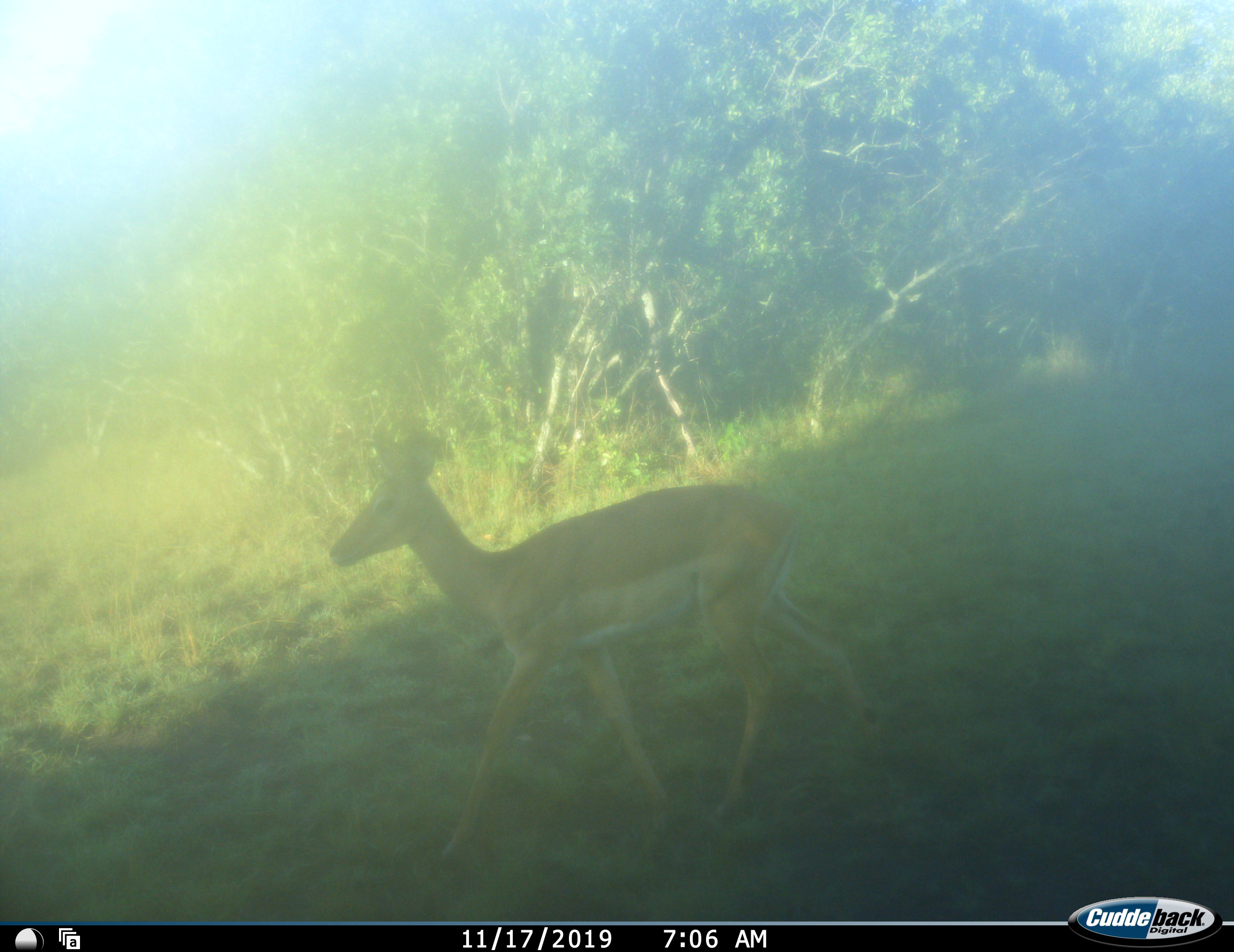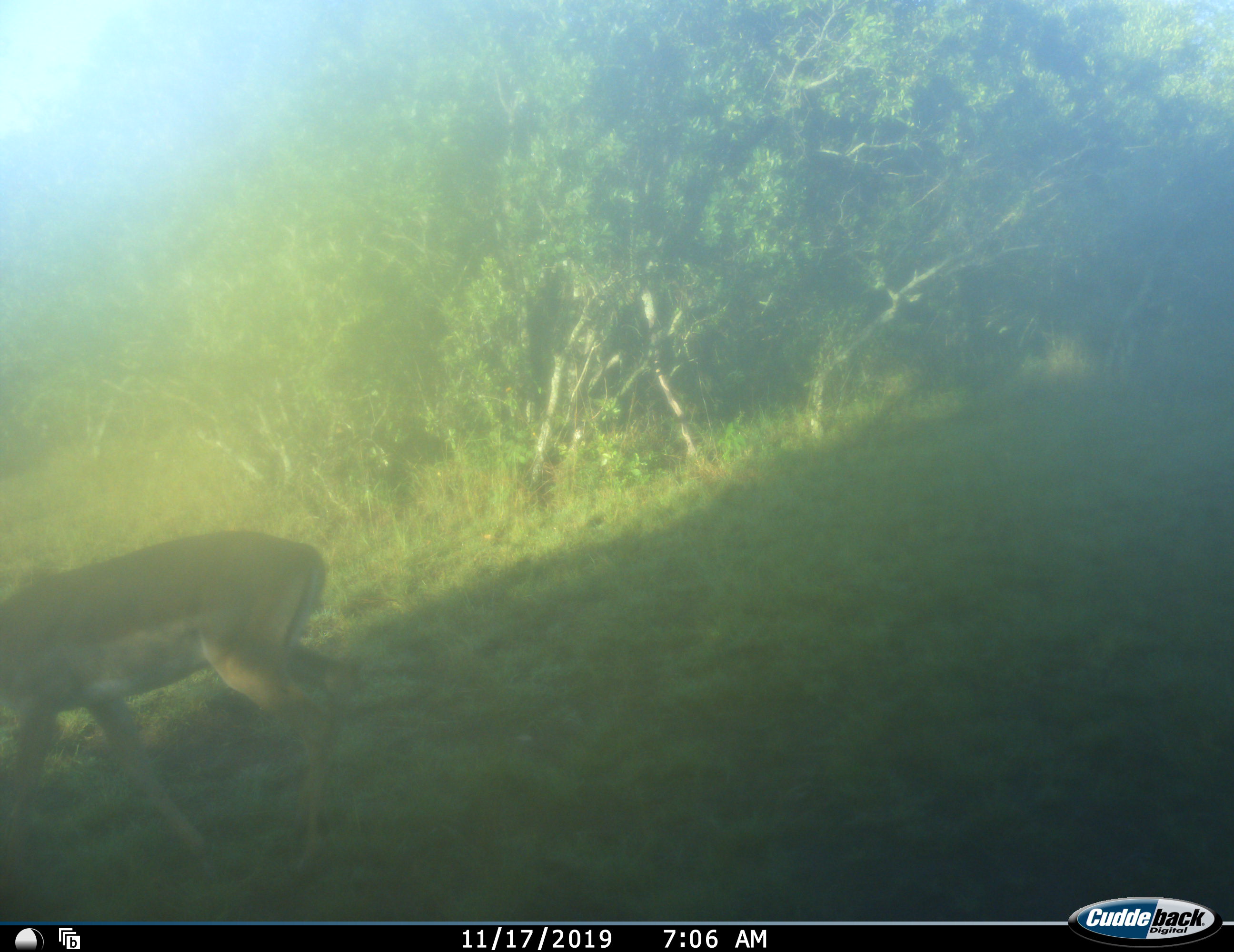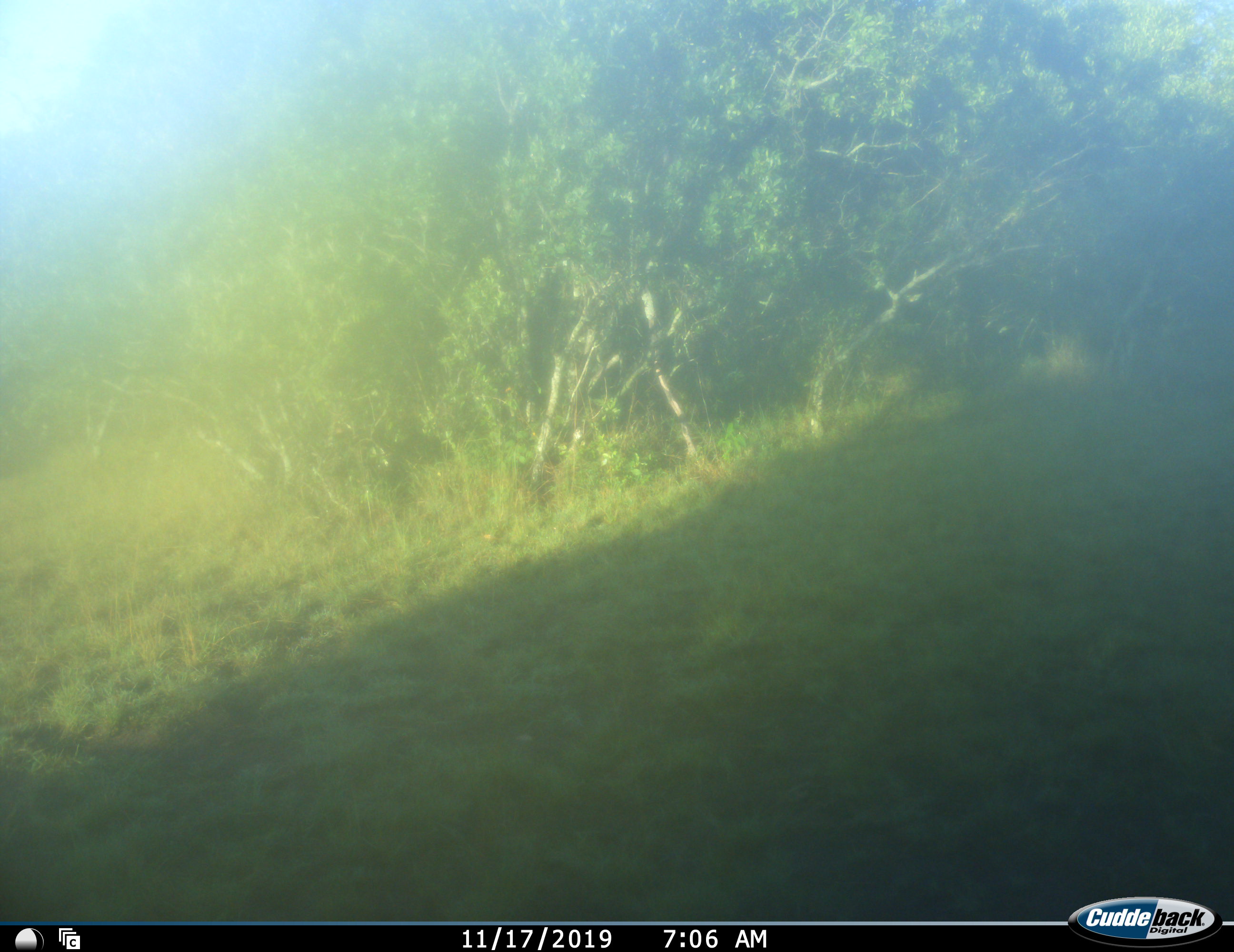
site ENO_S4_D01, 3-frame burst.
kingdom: Animalia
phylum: Chordata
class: Mammalia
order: Artiodactyla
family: Bovidae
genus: Aepyceros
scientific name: Aepyceros melampus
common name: impala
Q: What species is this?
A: Impala (Aepyceros melampus).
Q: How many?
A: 1.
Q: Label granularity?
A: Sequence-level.